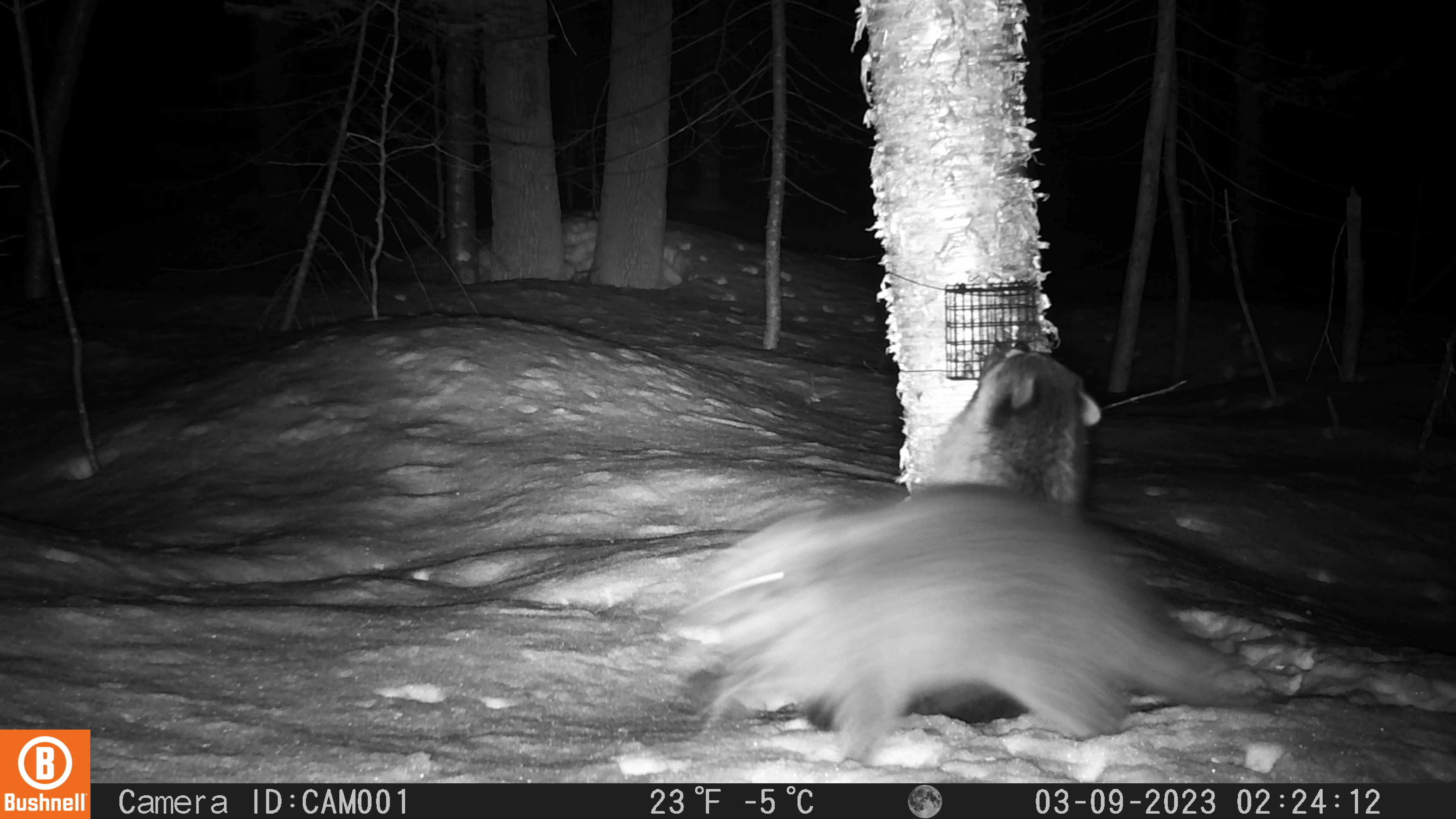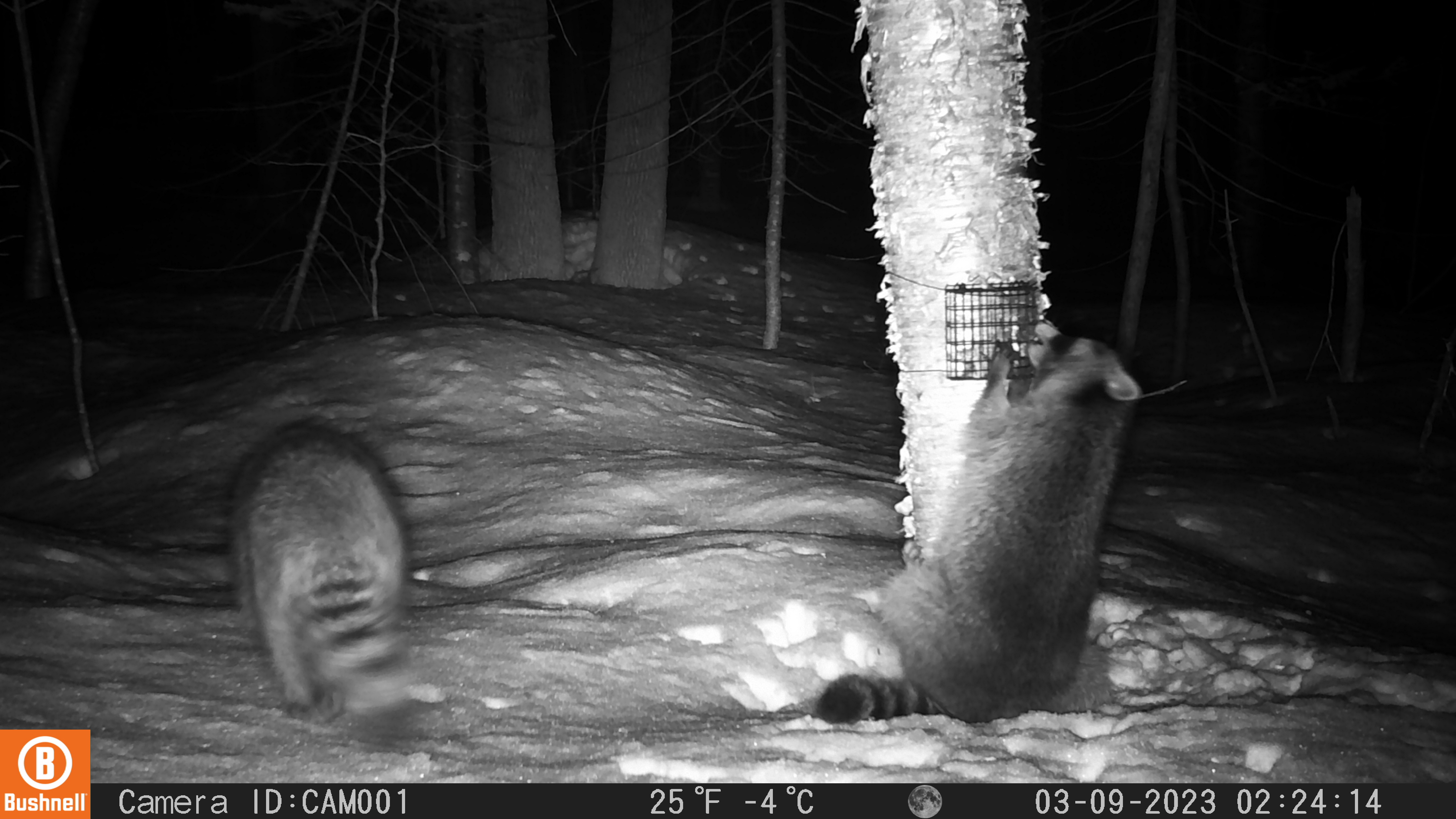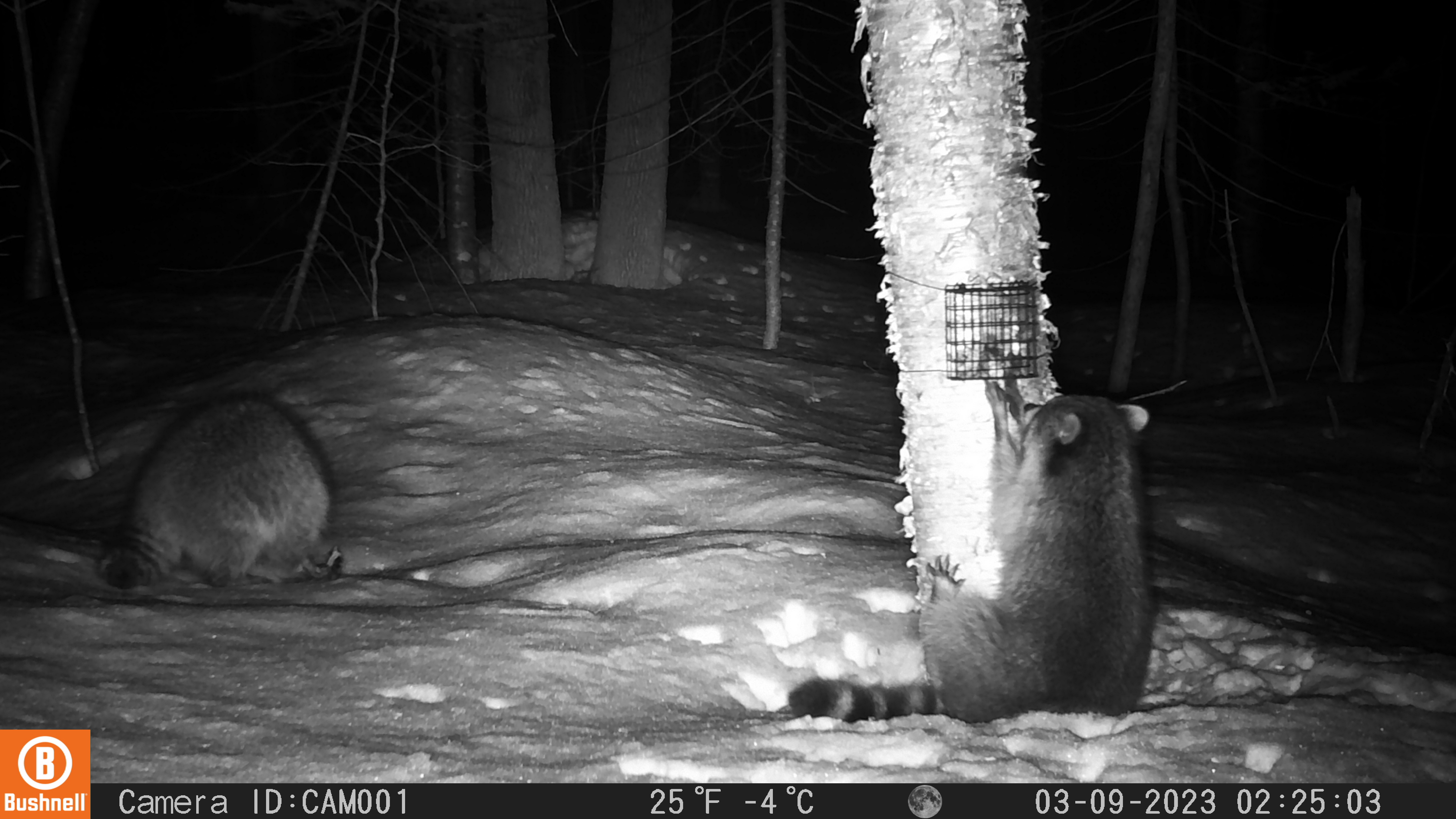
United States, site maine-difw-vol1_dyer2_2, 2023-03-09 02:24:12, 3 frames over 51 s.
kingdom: Animalia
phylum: Chordata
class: Mammalia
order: Carnivora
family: Procyonidae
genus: Procyon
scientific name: Procyon lotor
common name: raccoon